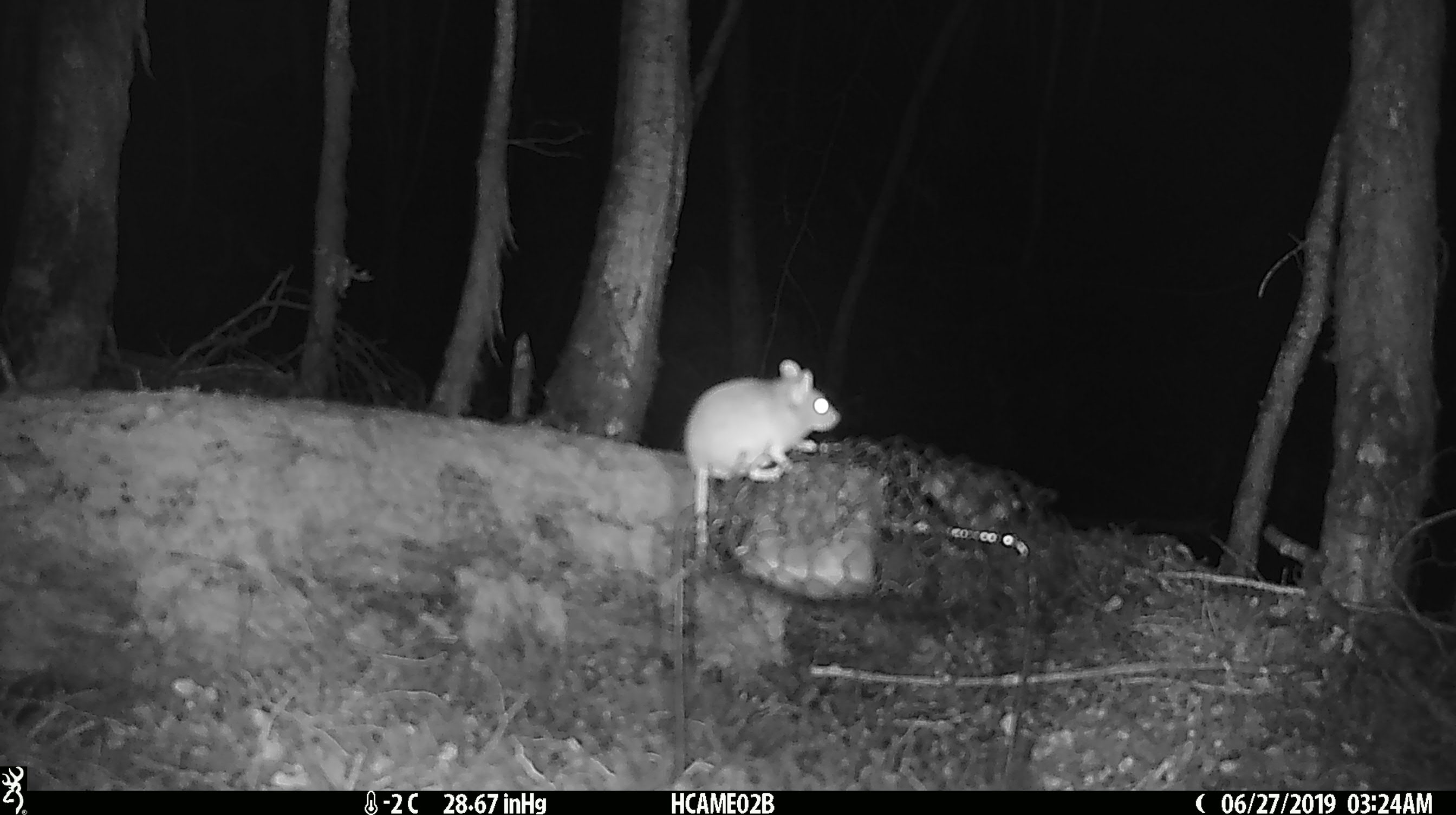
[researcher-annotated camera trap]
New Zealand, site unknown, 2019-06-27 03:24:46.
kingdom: Animalia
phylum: Chordata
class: Mammalia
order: Rodentia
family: Muridae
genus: Mus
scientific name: Mus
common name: mouse